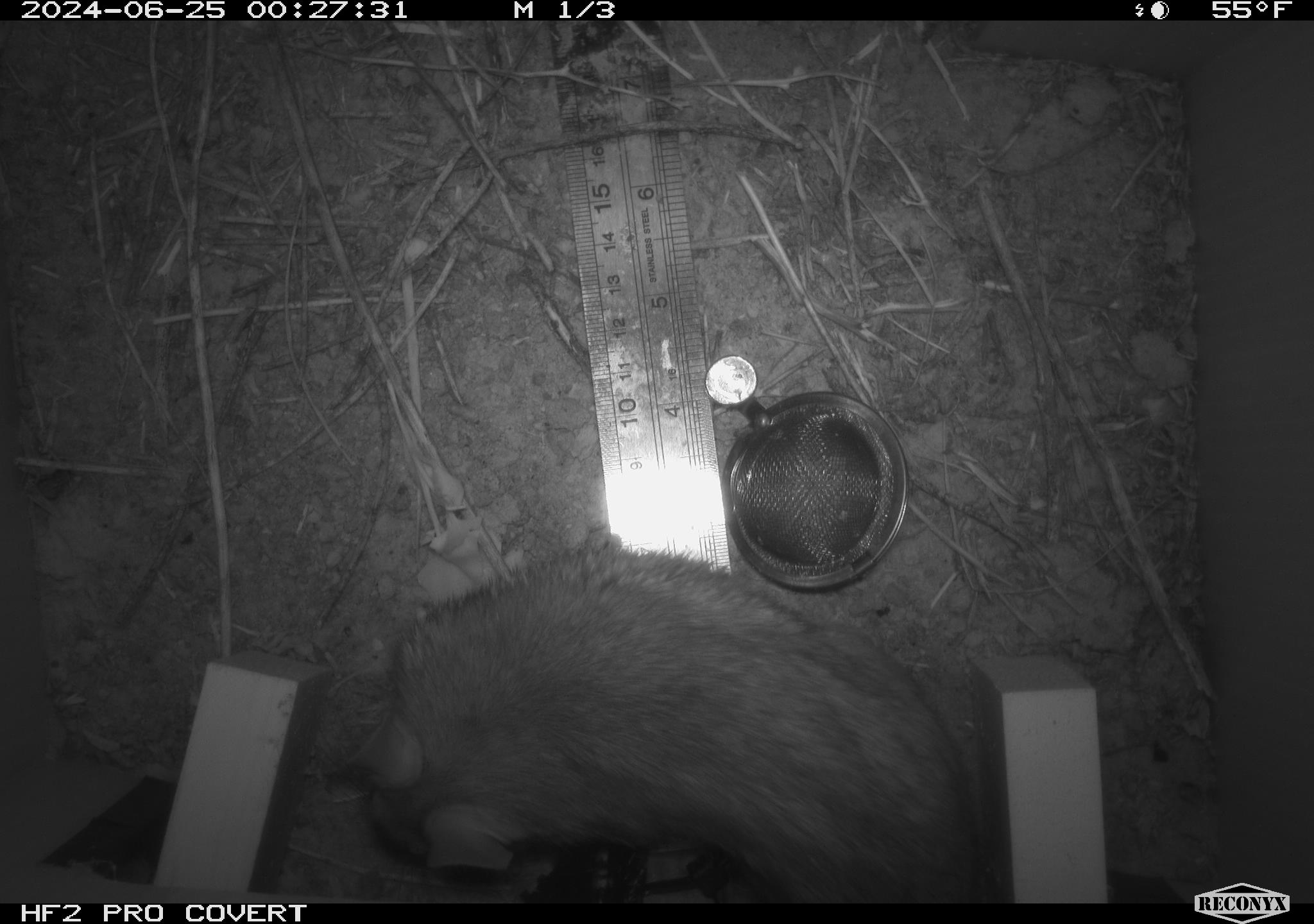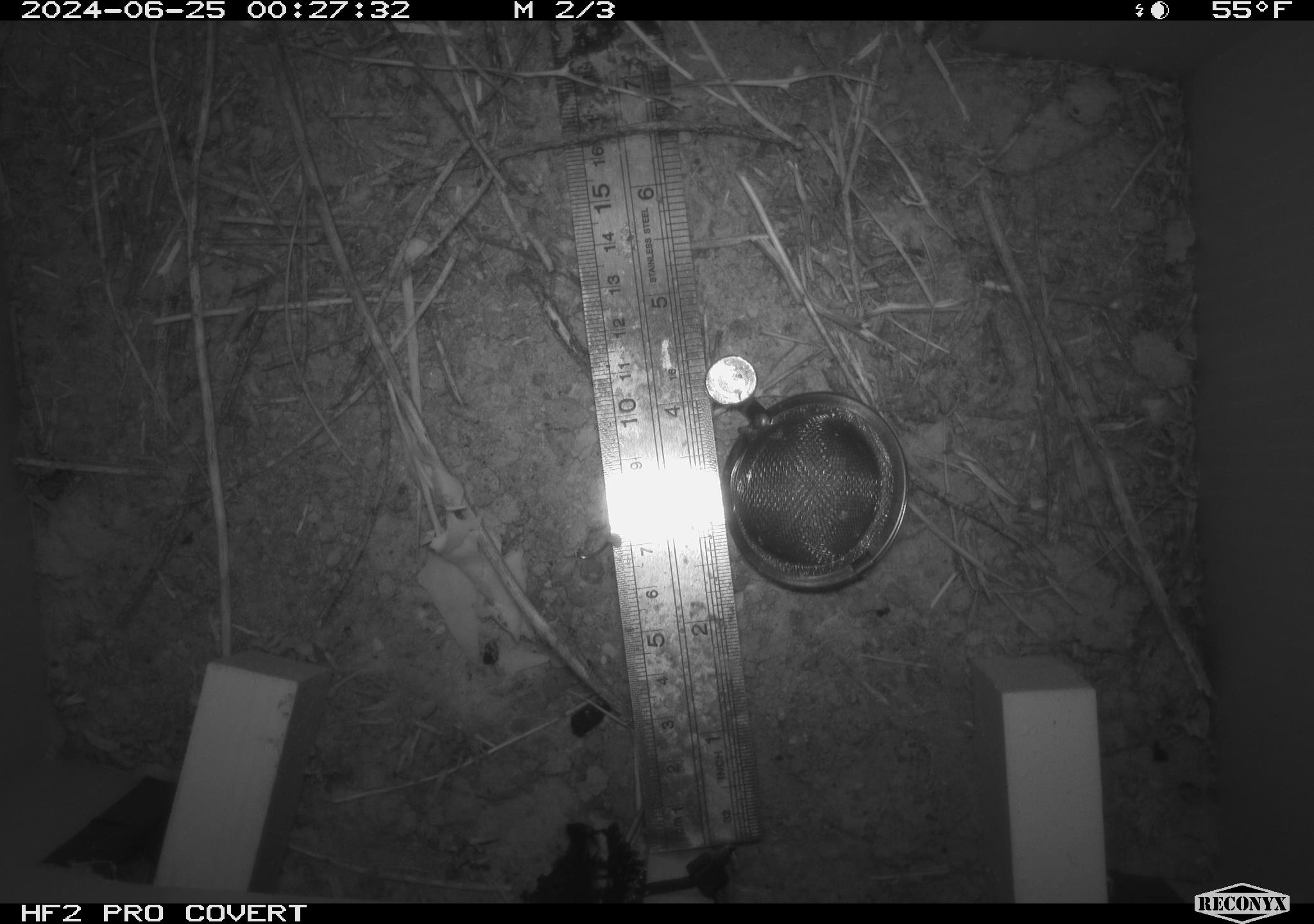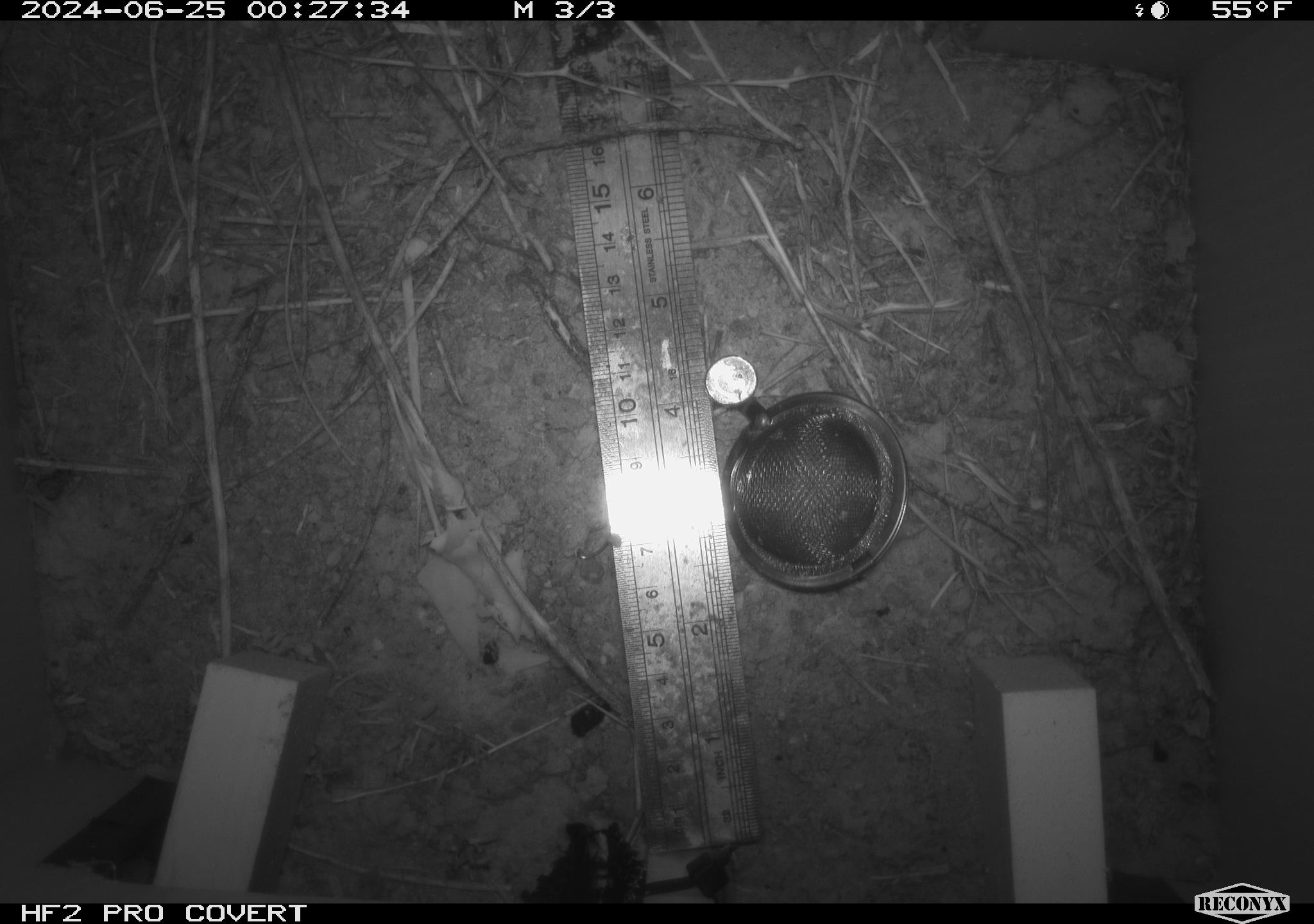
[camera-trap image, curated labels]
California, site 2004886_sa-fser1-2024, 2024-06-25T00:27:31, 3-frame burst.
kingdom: Animalia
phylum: Chordata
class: Mammalia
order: Rodentia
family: Cricetidae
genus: Neotoma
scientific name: Neotoma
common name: pack rat or woodrat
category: neotoma species